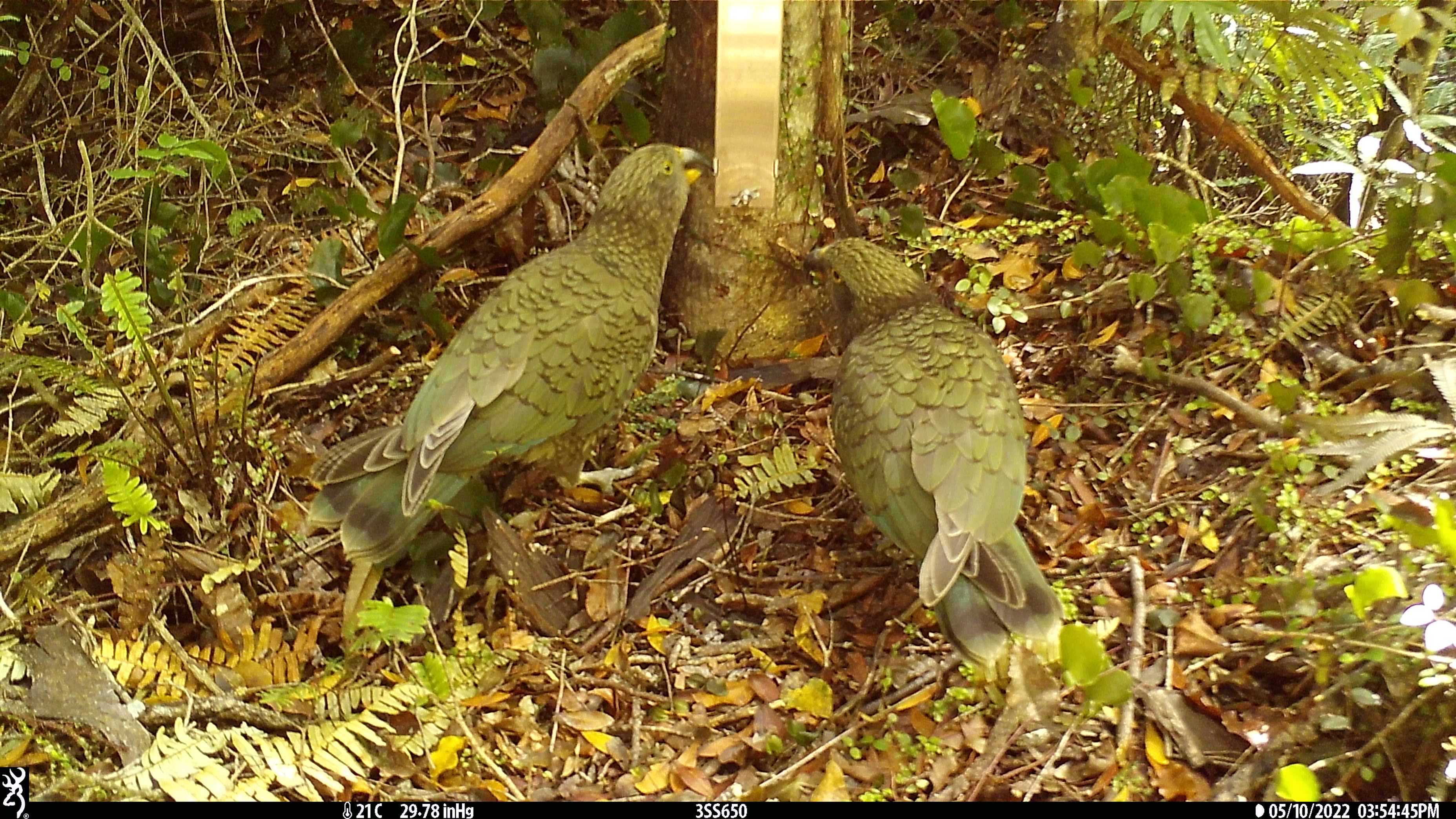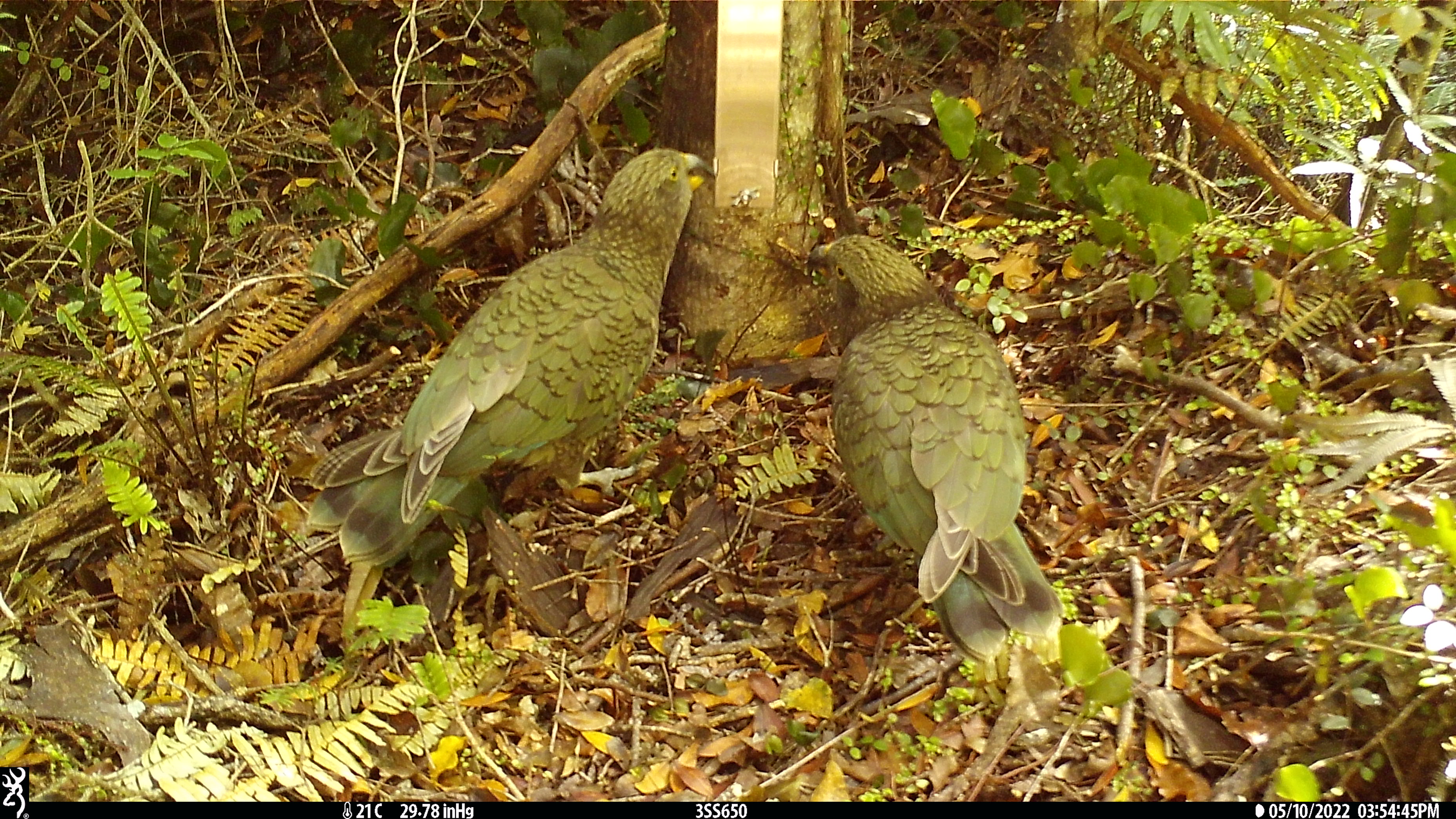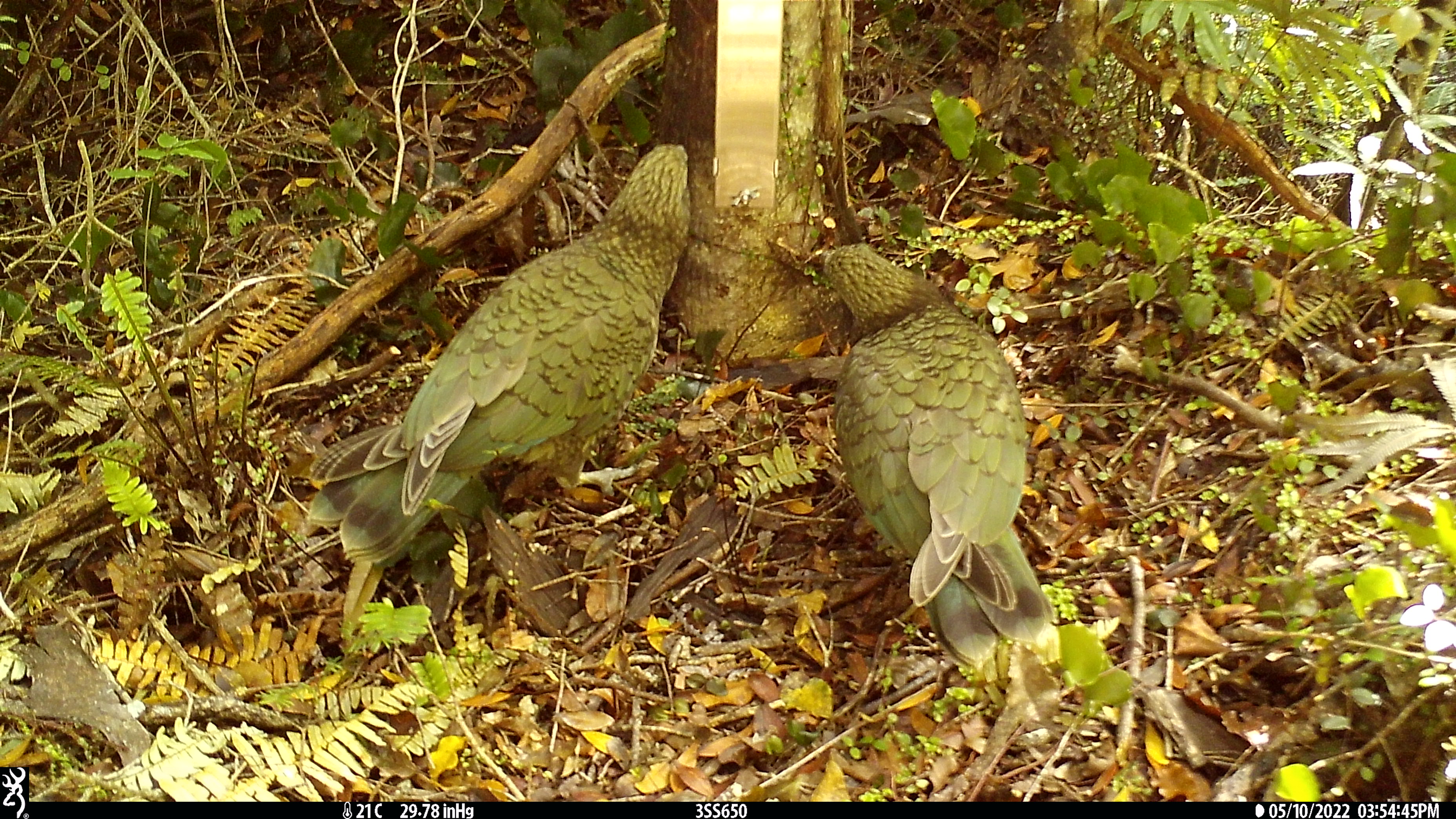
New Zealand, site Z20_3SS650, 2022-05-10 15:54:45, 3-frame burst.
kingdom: Animalia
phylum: Chordata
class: Aves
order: Psittaciformes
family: Strigopidae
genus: Nestor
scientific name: Nestor notabilis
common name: kea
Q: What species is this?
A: Kea (Nestor notabilis).